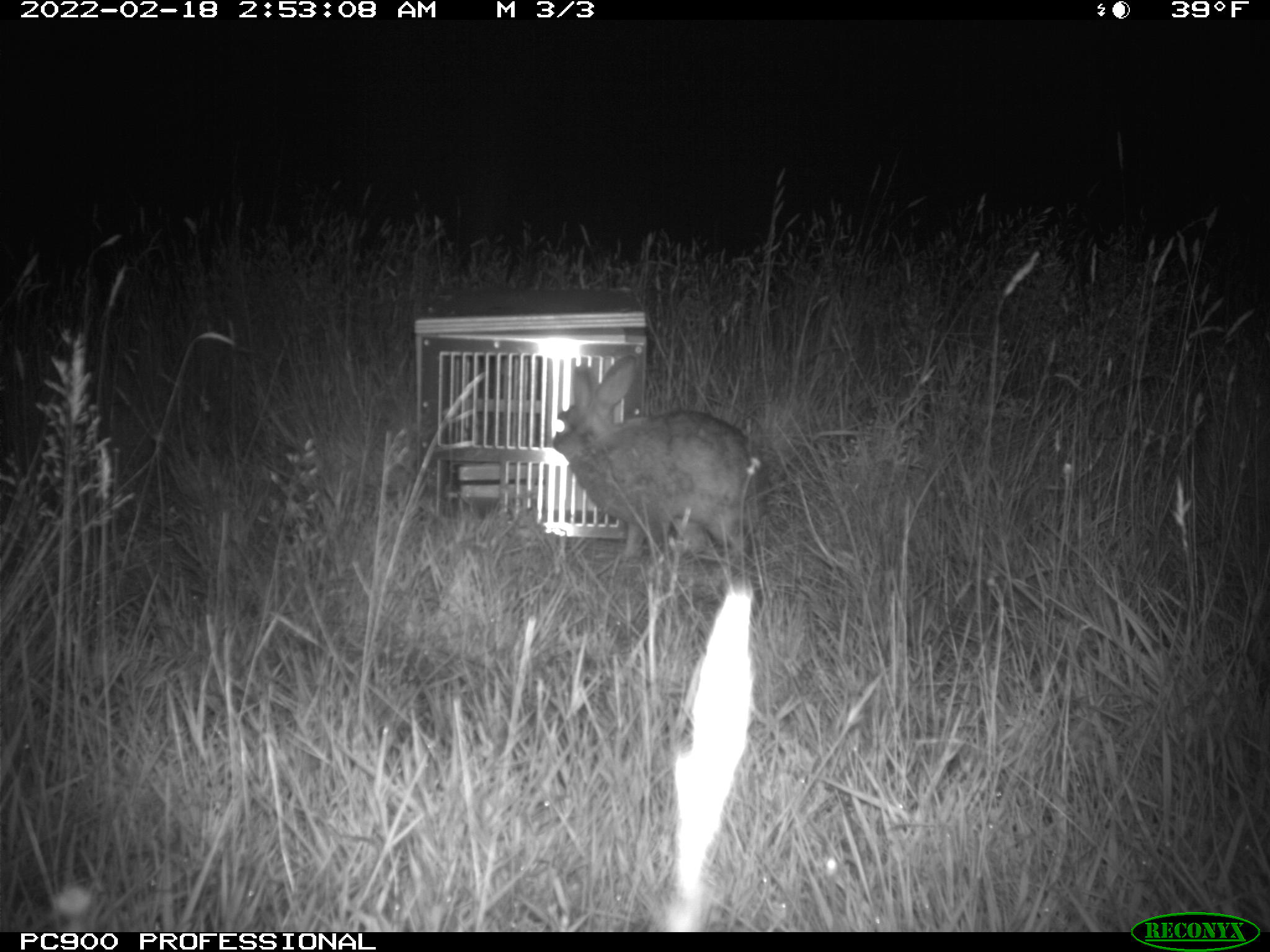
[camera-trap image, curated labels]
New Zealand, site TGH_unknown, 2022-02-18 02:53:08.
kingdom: Animalia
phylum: Chordata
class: Mammalia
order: Lagomorpha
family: Leporidae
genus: Oryctolagus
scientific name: Oryctolagus cuniculus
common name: european rabbit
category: rabbit